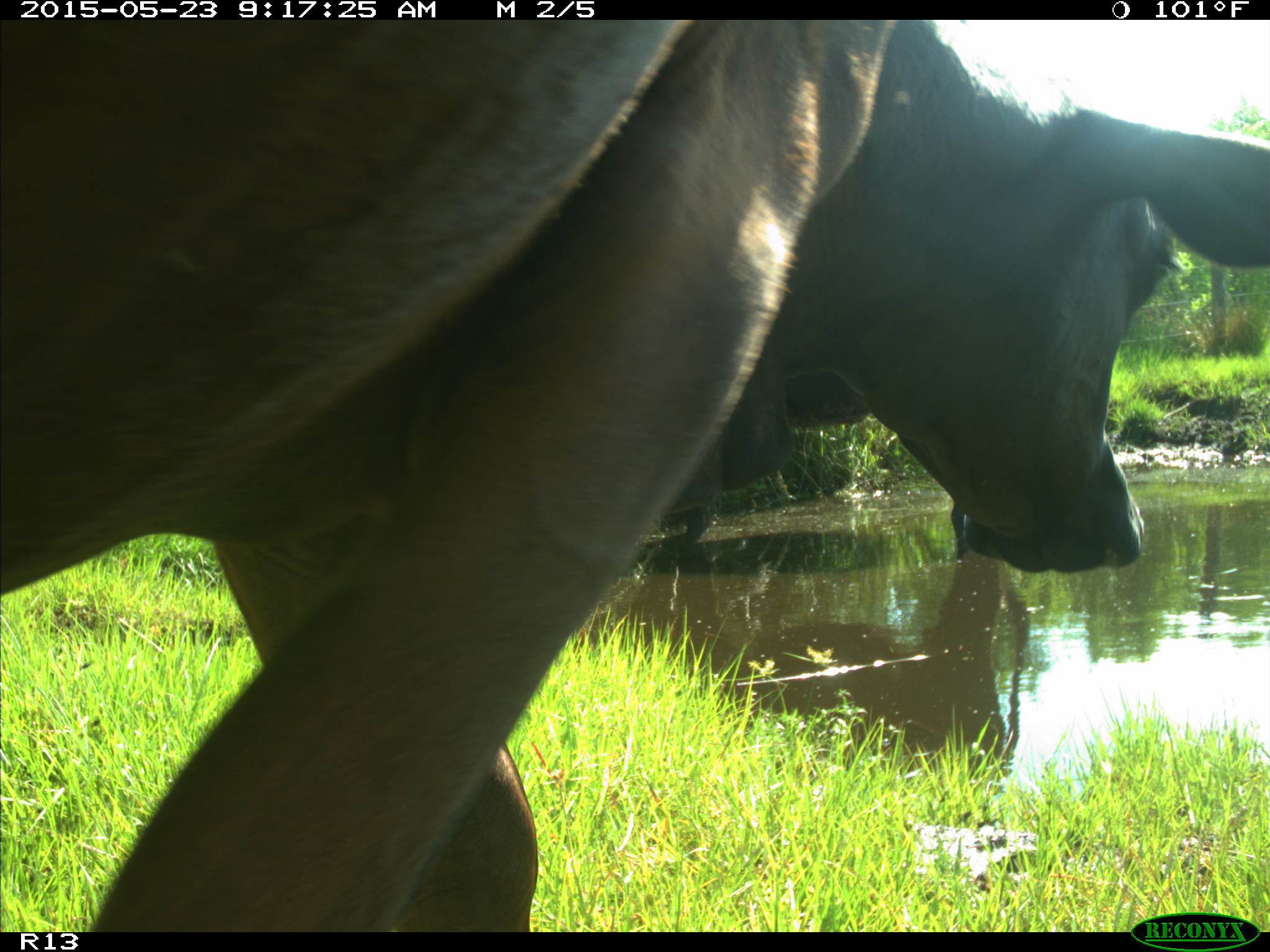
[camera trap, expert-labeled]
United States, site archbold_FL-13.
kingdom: Animalia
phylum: Chordata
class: Mammalia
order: Artiodactyla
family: Bovidae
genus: Bos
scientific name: Bos taurus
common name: domestic cow